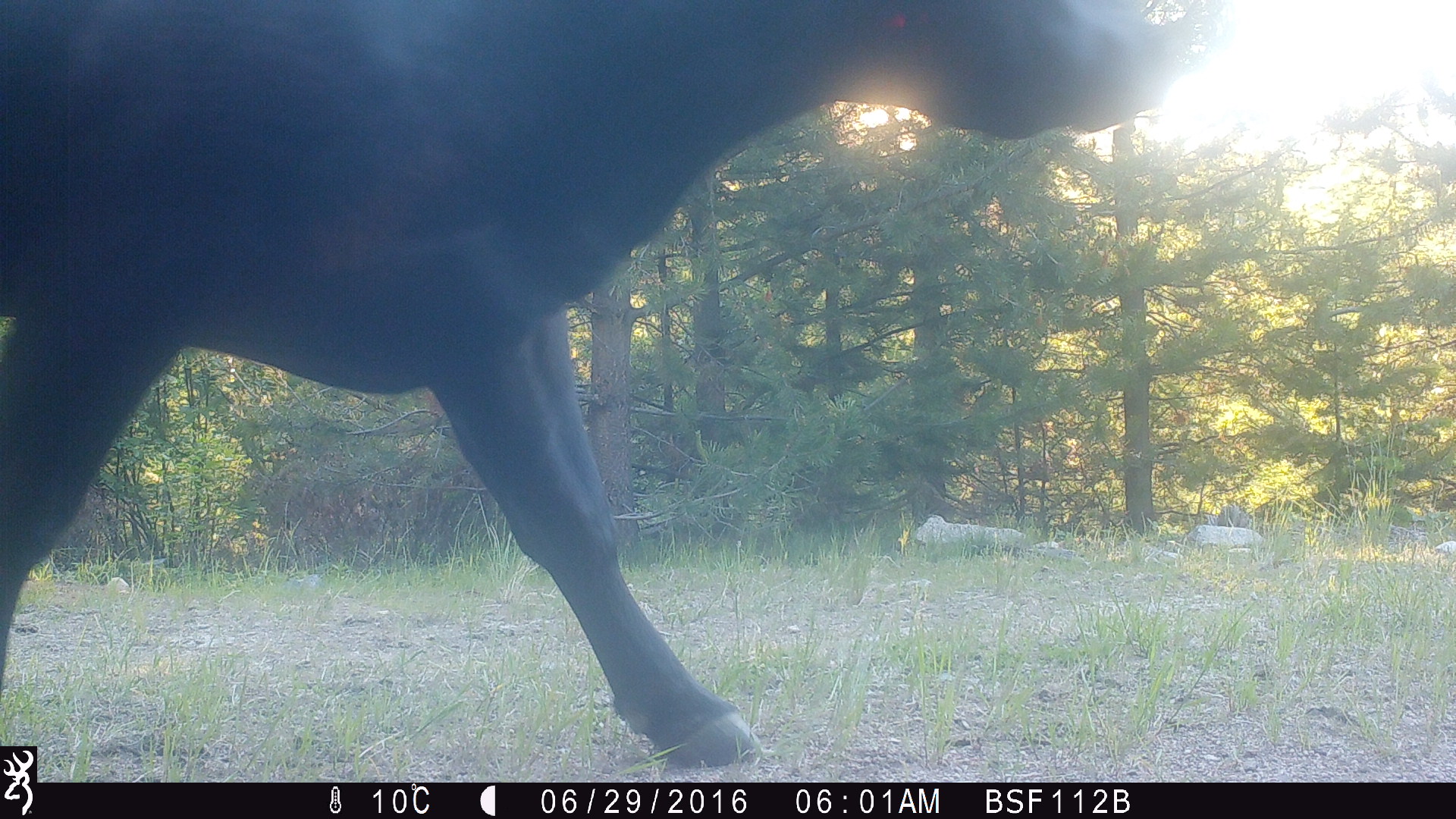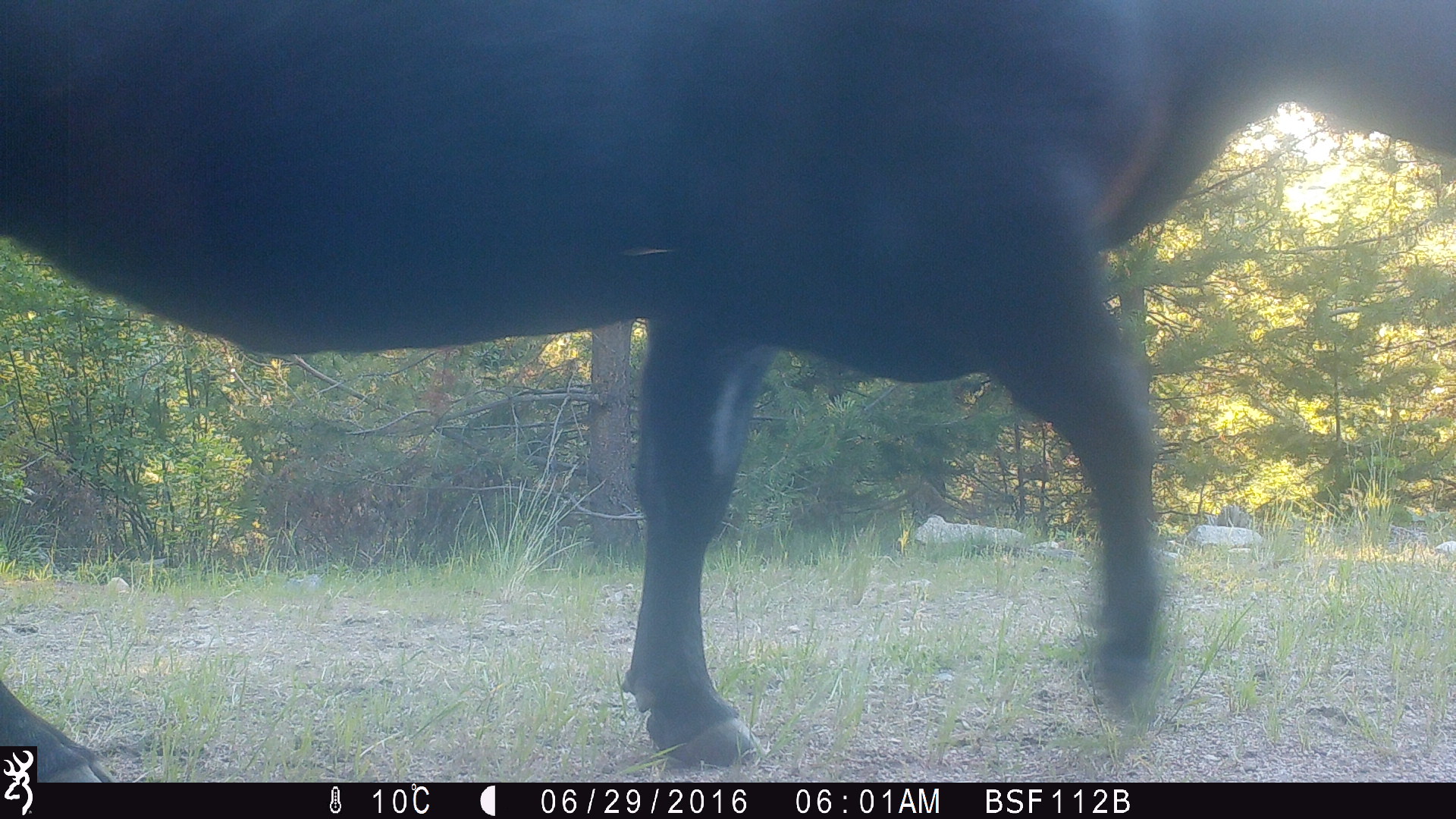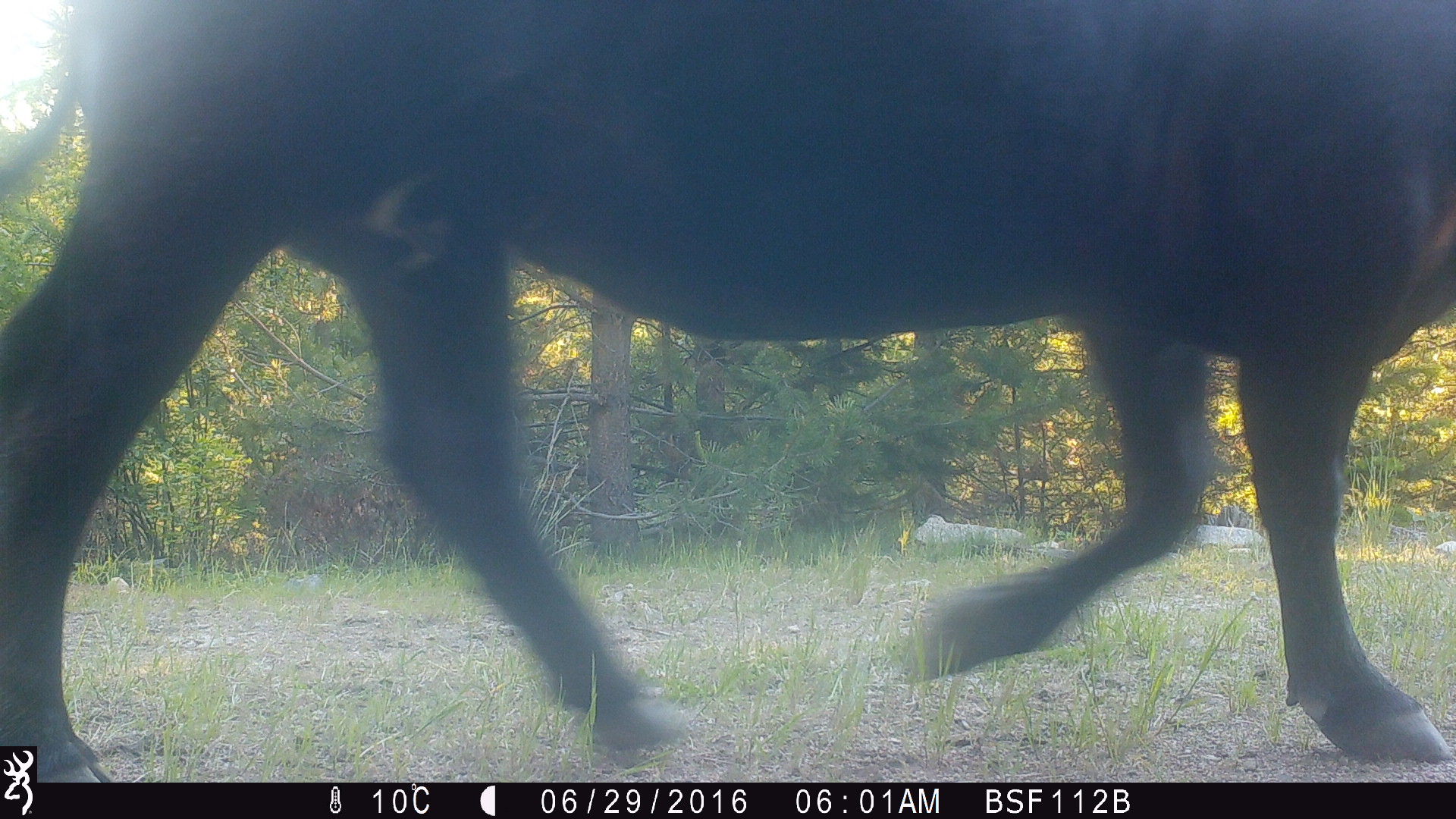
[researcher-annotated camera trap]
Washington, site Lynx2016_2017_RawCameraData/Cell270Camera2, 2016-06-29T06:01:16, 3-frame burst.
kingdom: Animalia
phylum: Chordata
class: Mammalia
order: Artiodactyla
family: Bovidae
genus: Bos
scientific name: Bos taurus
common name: domestic cattle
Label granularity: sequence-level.